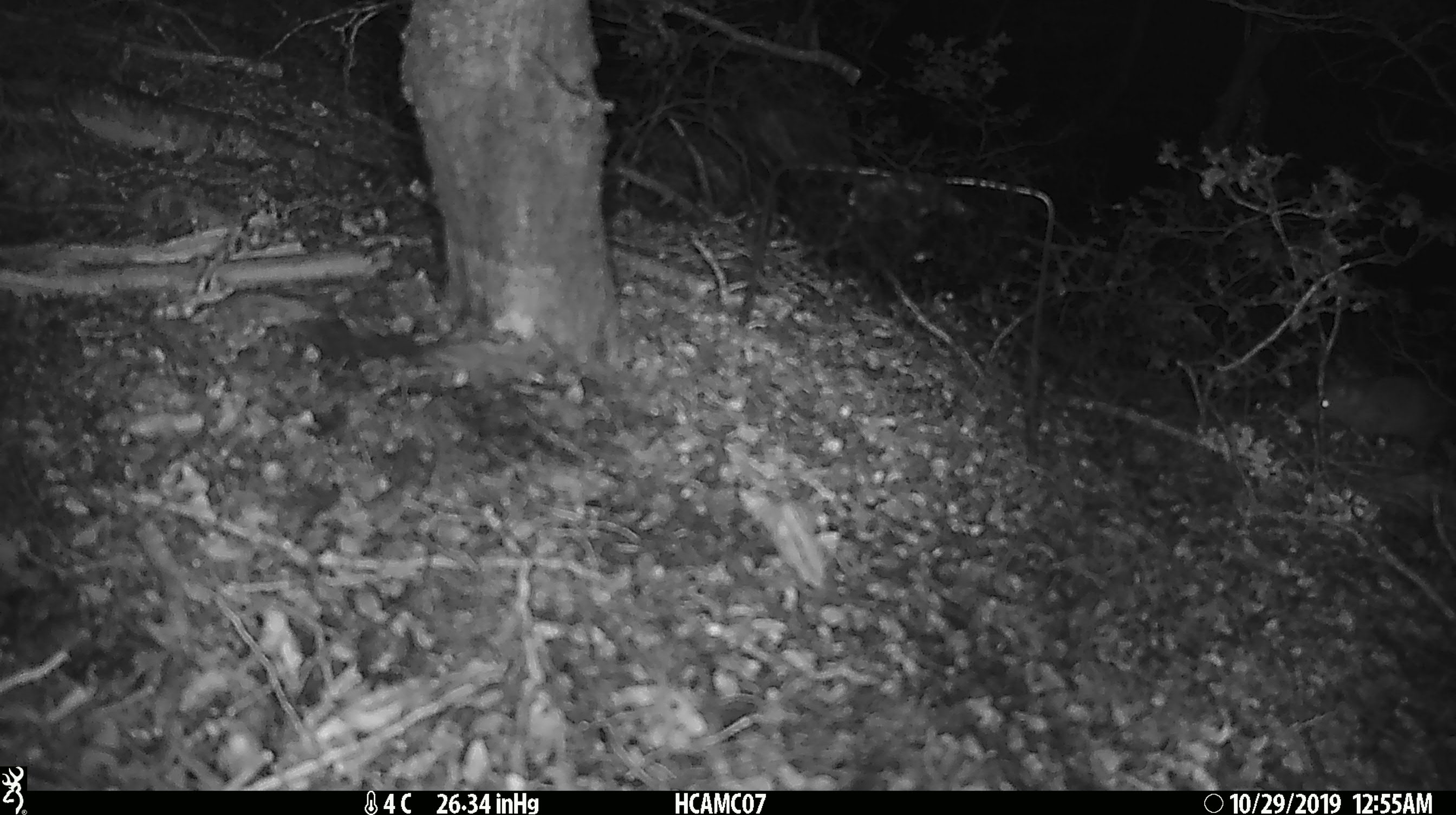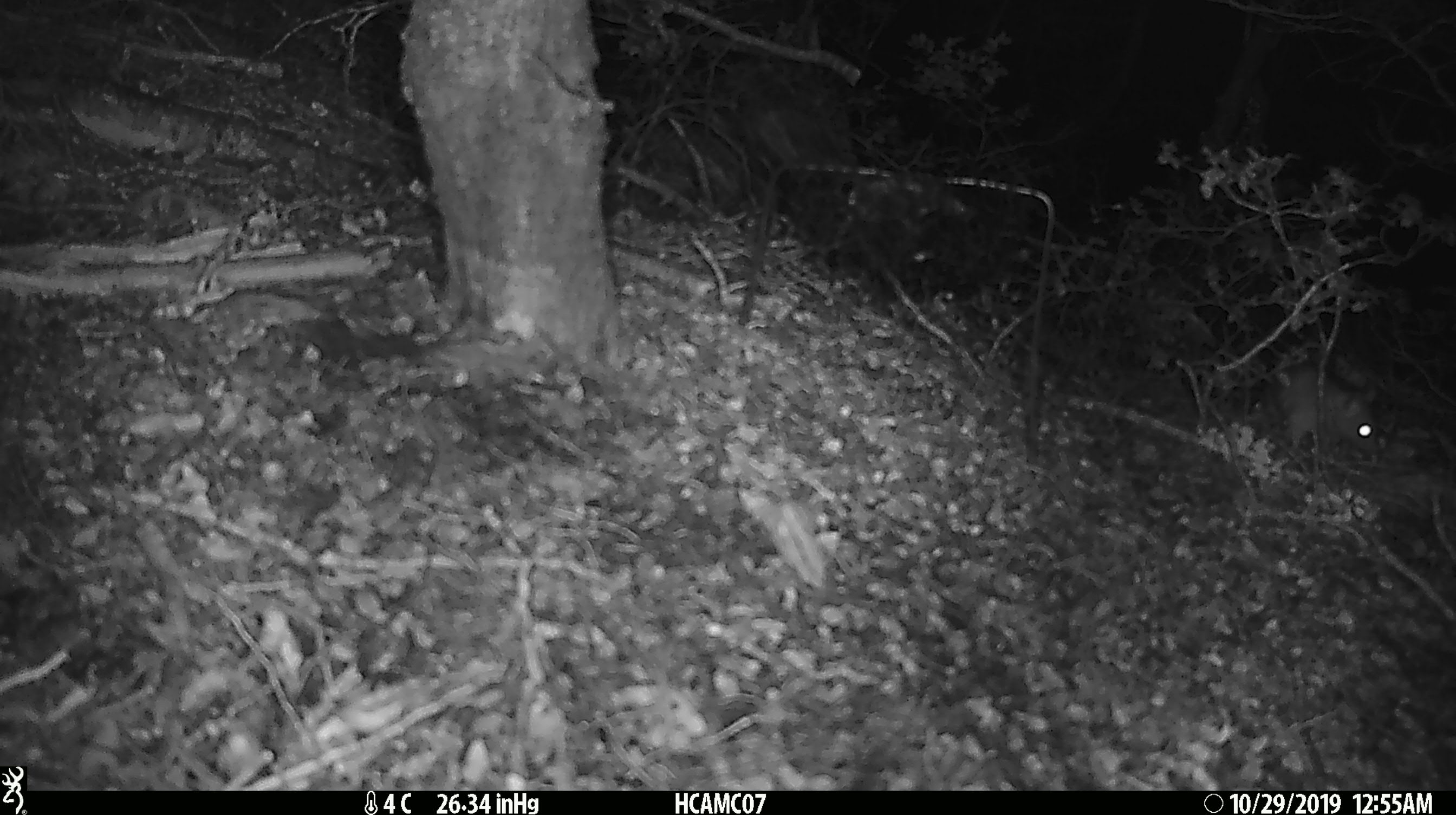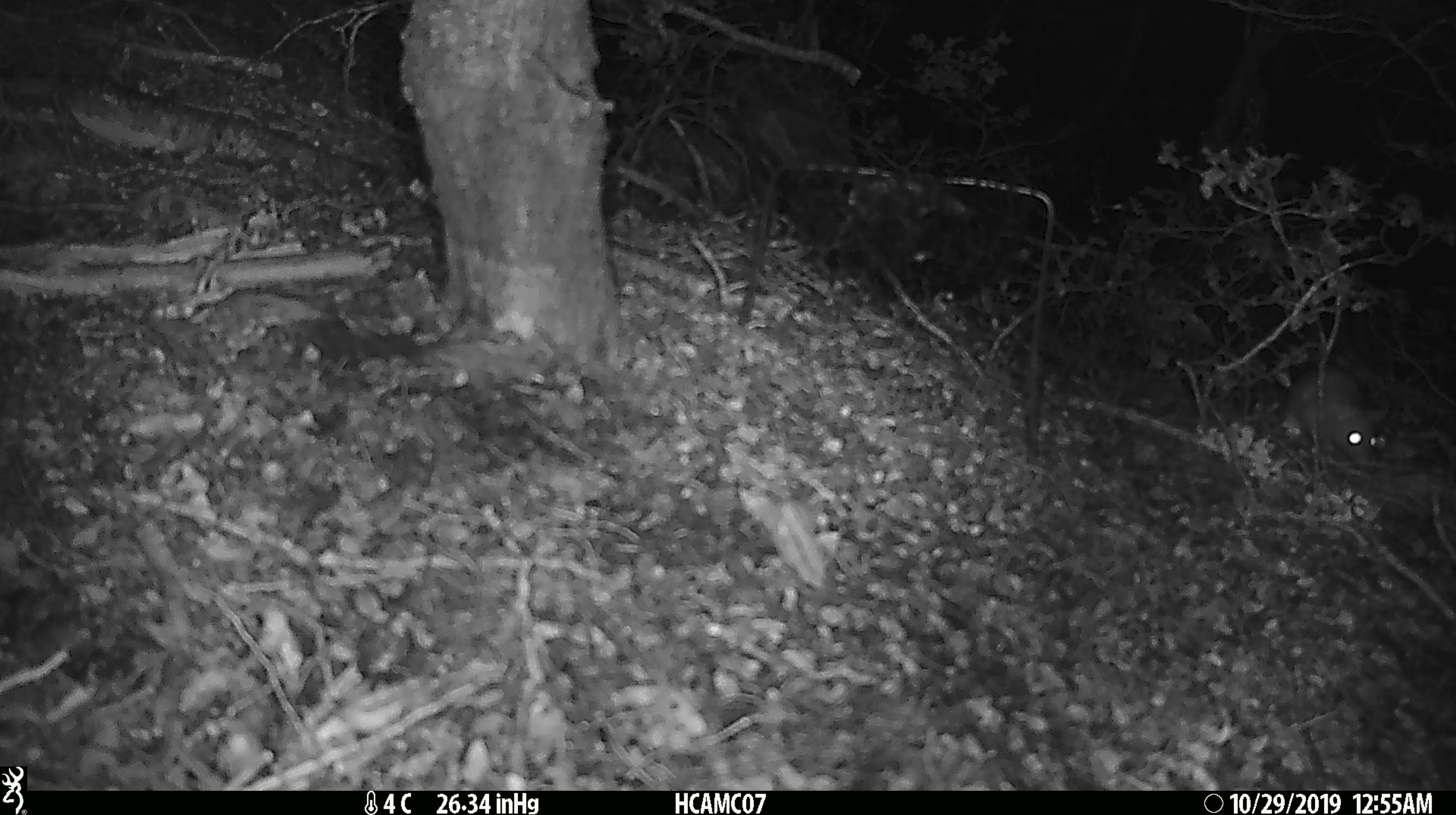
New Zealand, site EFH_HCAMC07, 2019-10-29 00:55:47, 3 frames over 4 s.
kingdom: Animalia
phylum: Chordata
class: Mammalia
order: Rodentia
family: Muridae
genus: Mus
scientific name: Mus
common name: mouse